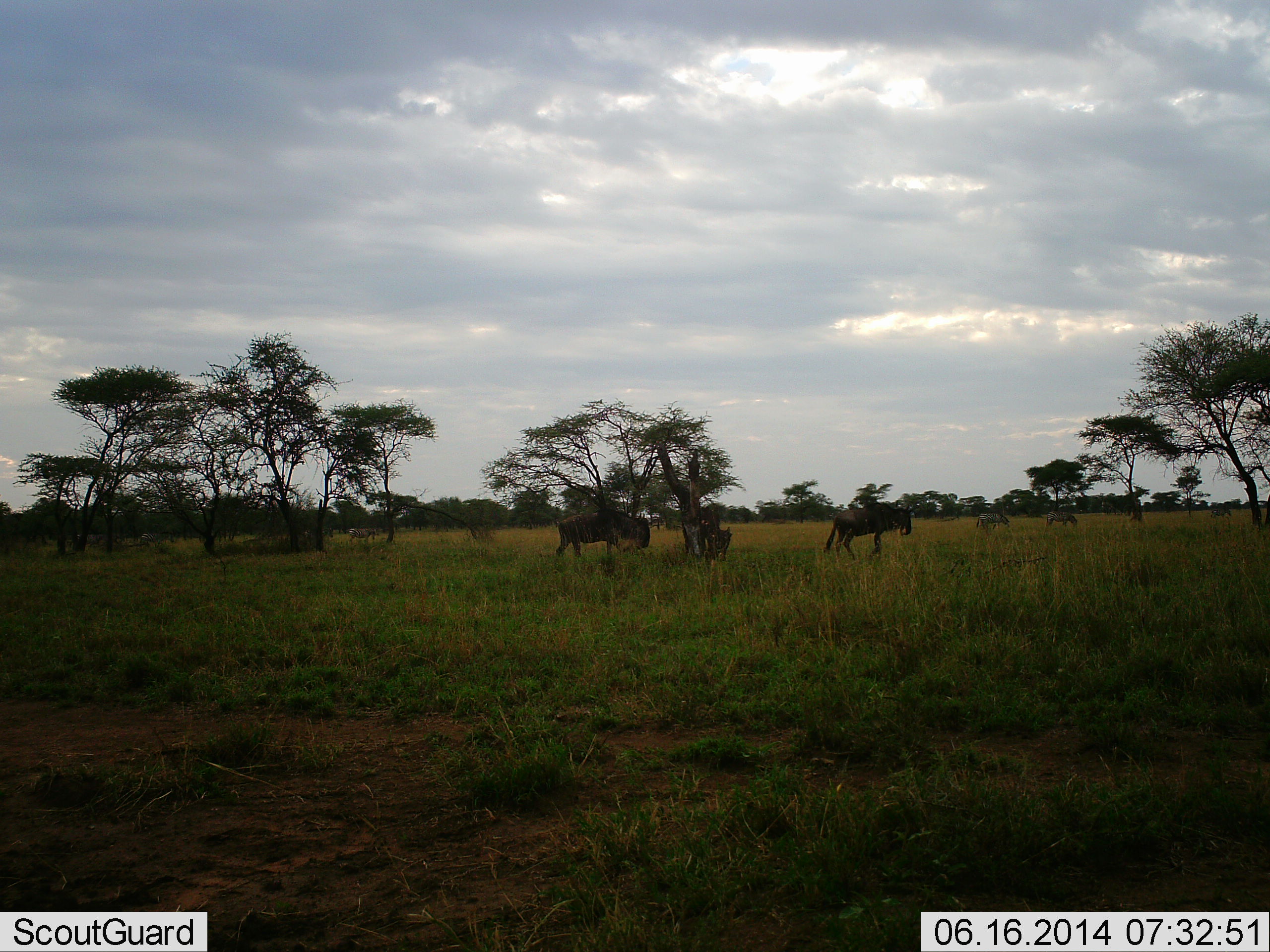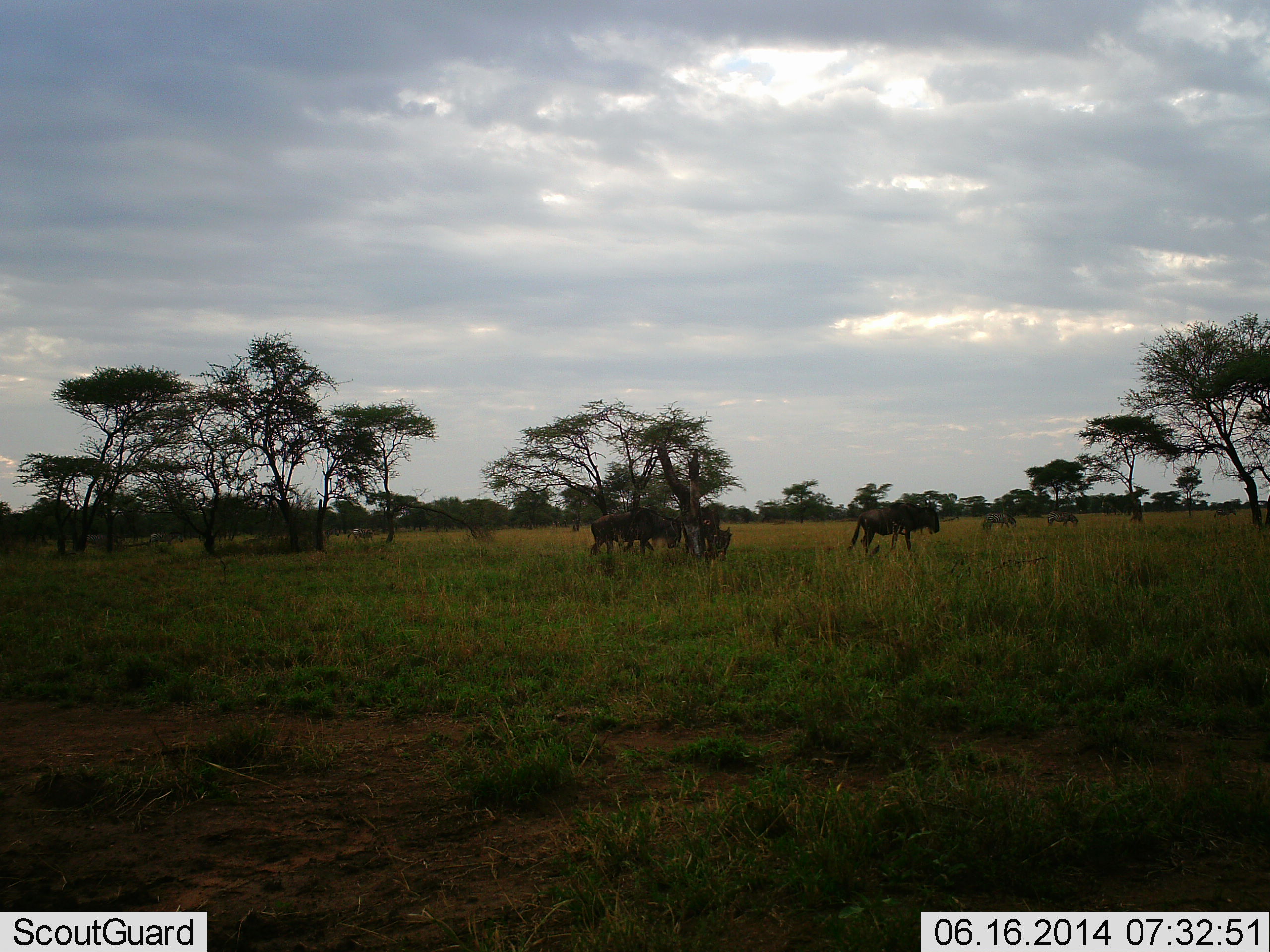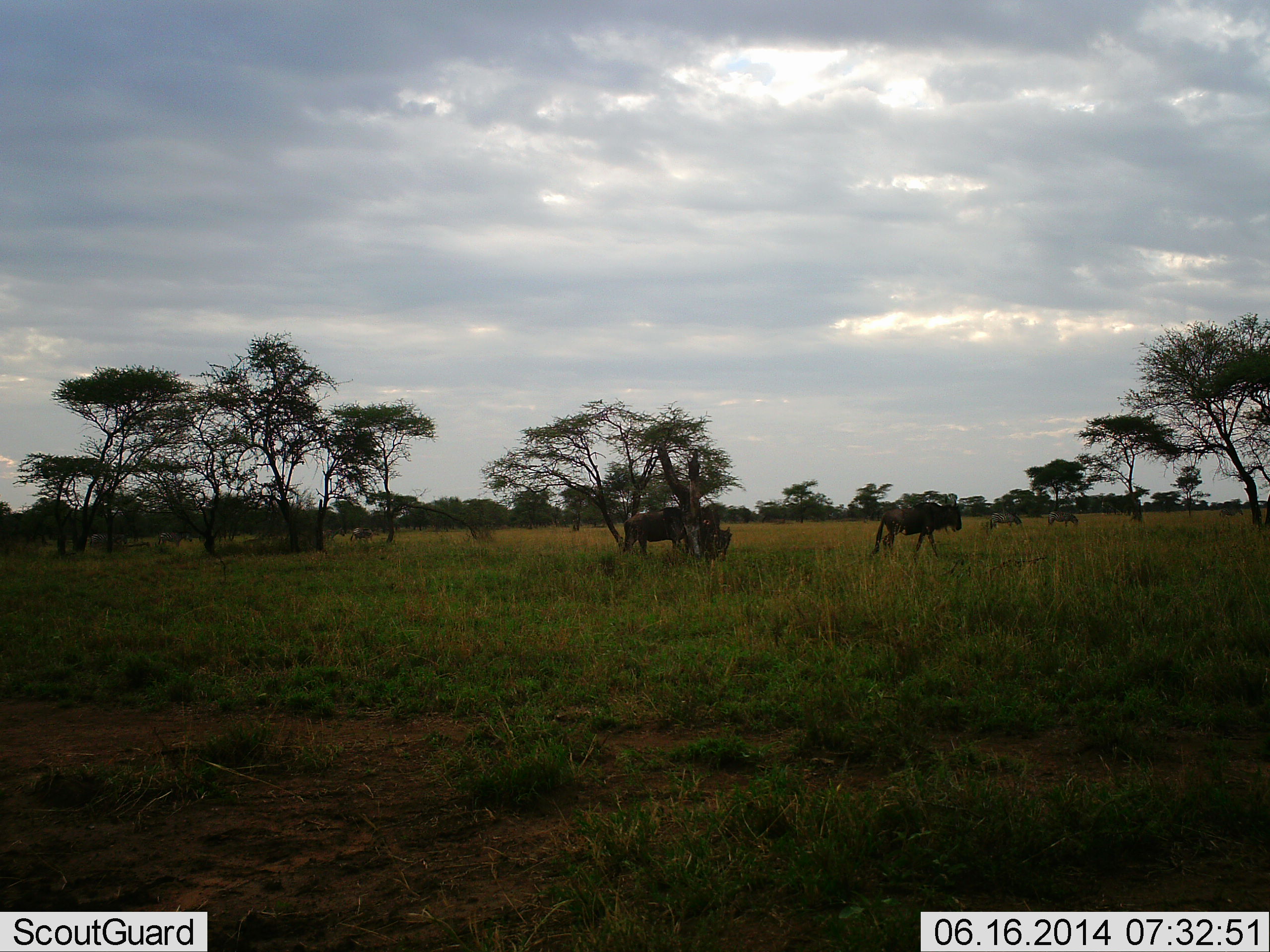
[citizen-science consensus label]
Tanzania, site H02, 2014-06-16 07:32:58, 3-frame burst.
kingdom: Animalia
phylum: Chordata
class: Mammalia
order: Artiodactyla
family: Bovidae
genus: Connochaetes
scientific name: Connochaetes taurinus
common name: blue wildebeest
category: wildebeest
Wildebeest (blue wildebeest) (Connochaetes taurinus), count 4. Behavior (volunteer vote fractions): standing 0%, resting 7%, moving 100%, interacting 0%. Young present (vote fraction): 0%. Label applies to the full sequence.